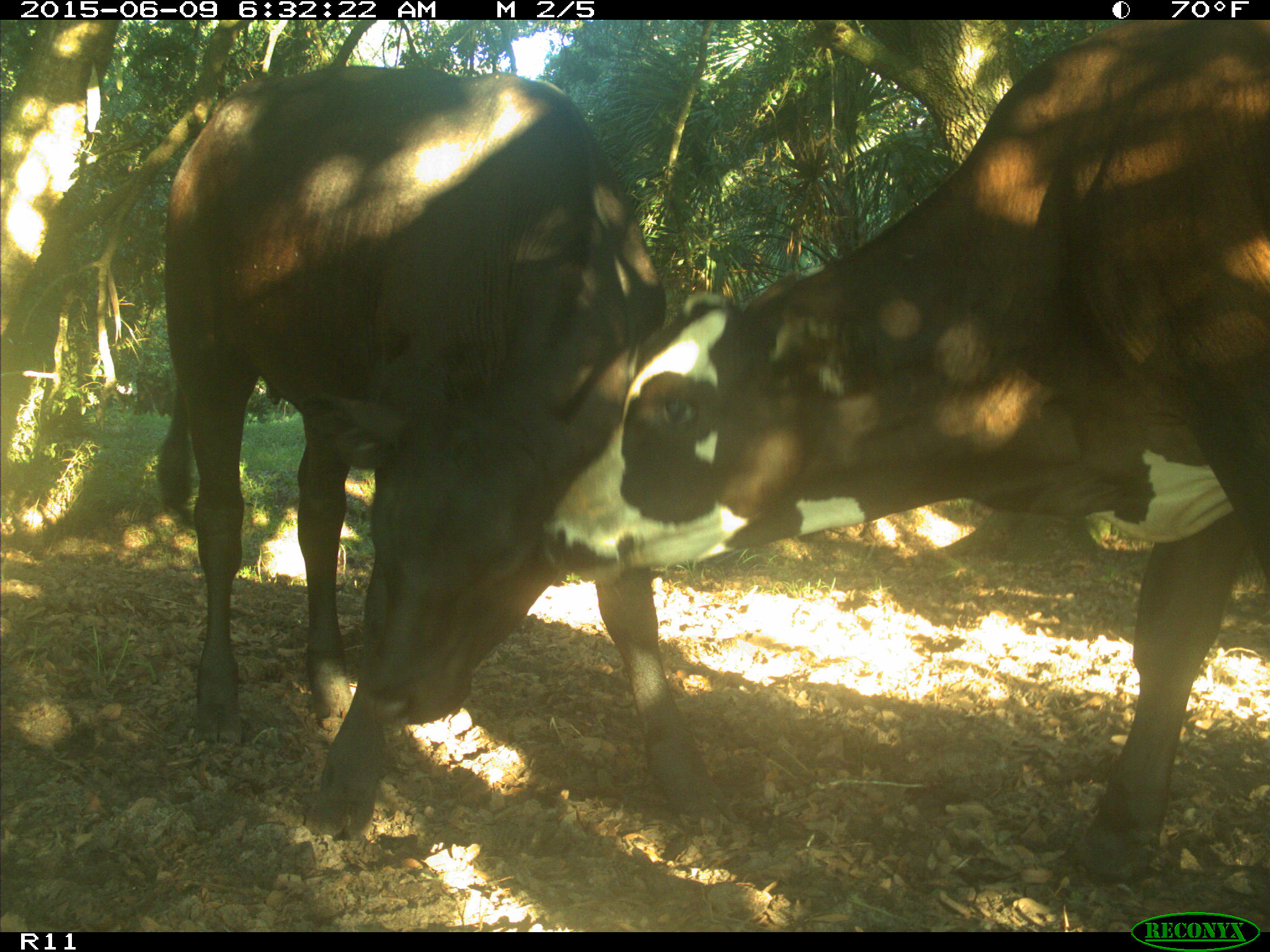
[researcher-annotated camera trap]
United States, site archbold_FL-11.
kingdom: Animalia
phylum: Chordata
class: Mammalia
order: Artiodactyla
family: Bovidae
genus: Bos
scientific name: Bos taurus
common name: domestic cow